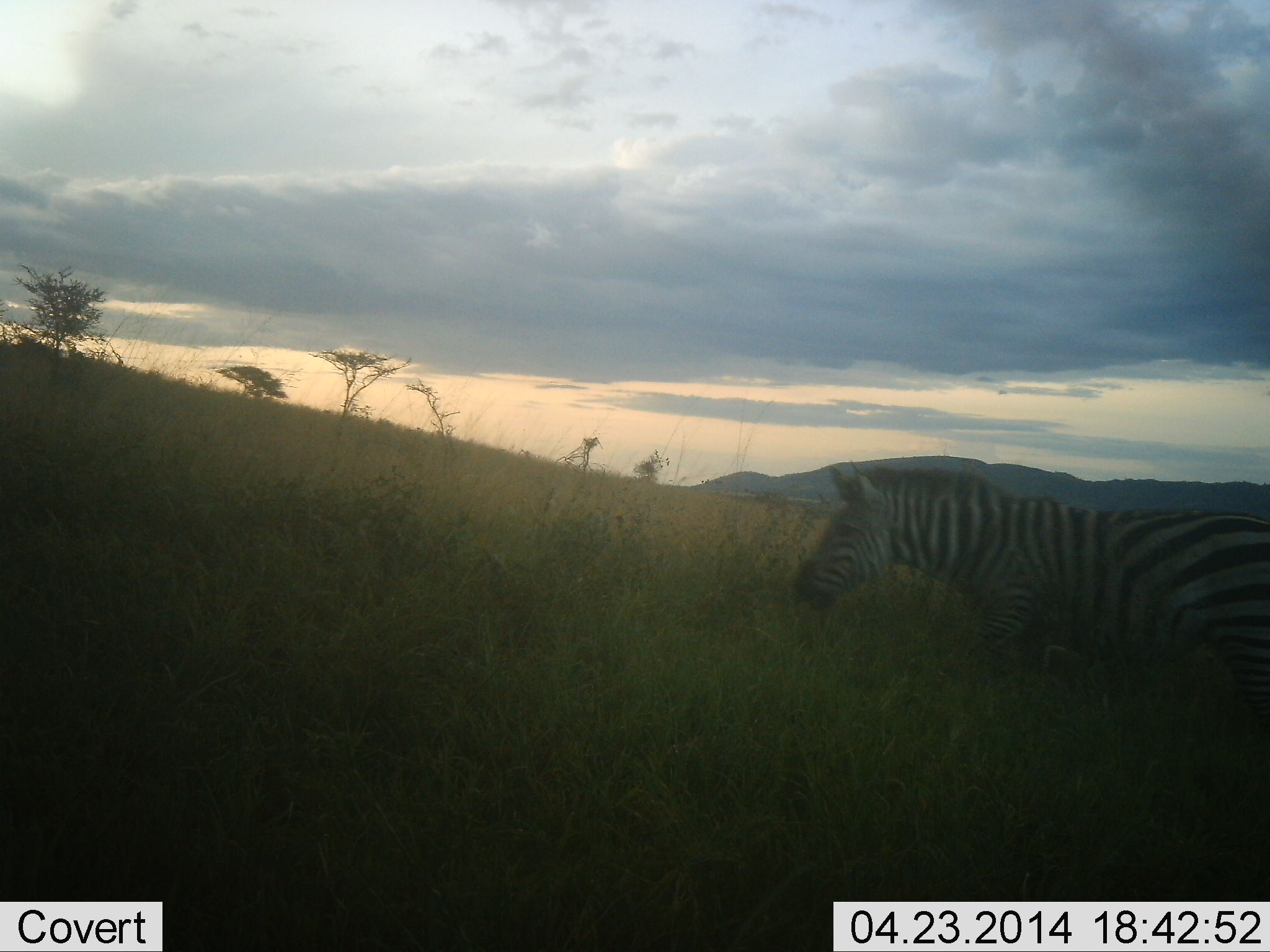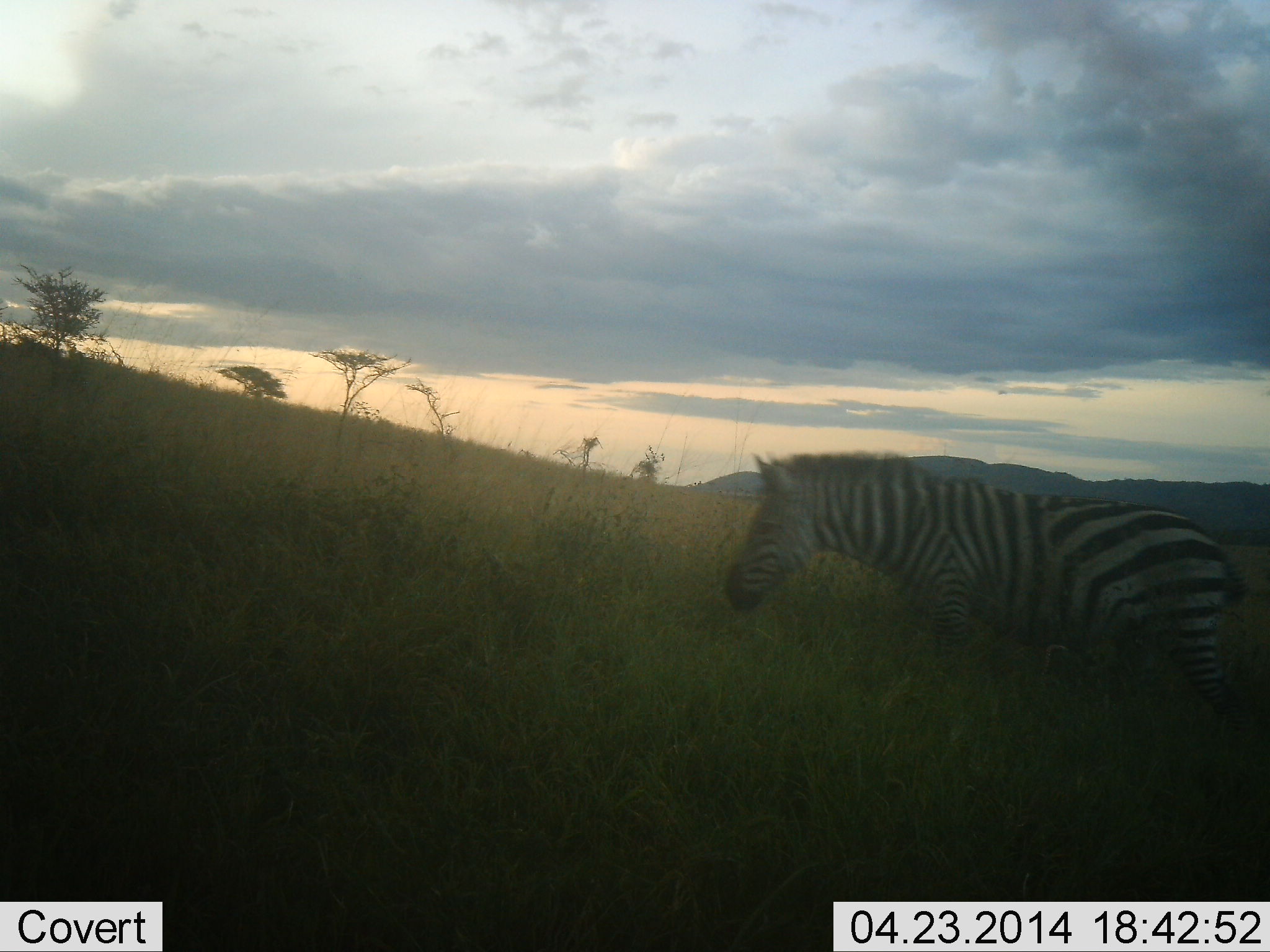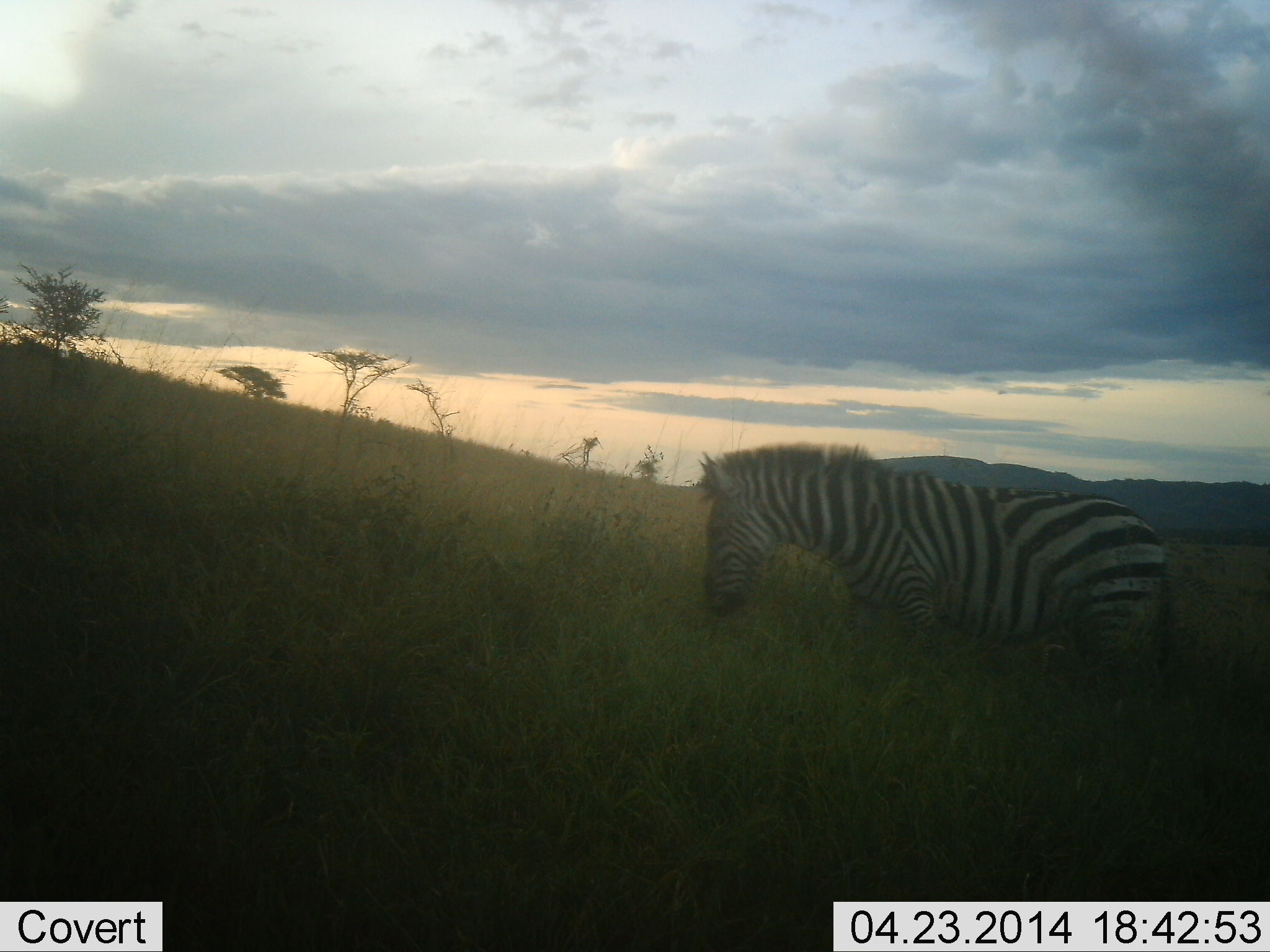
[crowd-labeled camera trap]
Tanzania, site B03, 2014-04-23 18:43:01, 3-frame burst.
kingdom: Animalia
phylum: Chordata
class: Mammalia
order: Perissodactyla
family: Equidae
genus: Equus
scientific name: Equus quagga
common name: plains zebra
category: zebra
Zebra (plains zebra) (Equus quagga), count 1. Behavior (volunteer vote fractions): standing 30%, resting 0%, moving 60%, interacting 0%. Young present (vote fraction): 0%. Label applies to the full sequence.